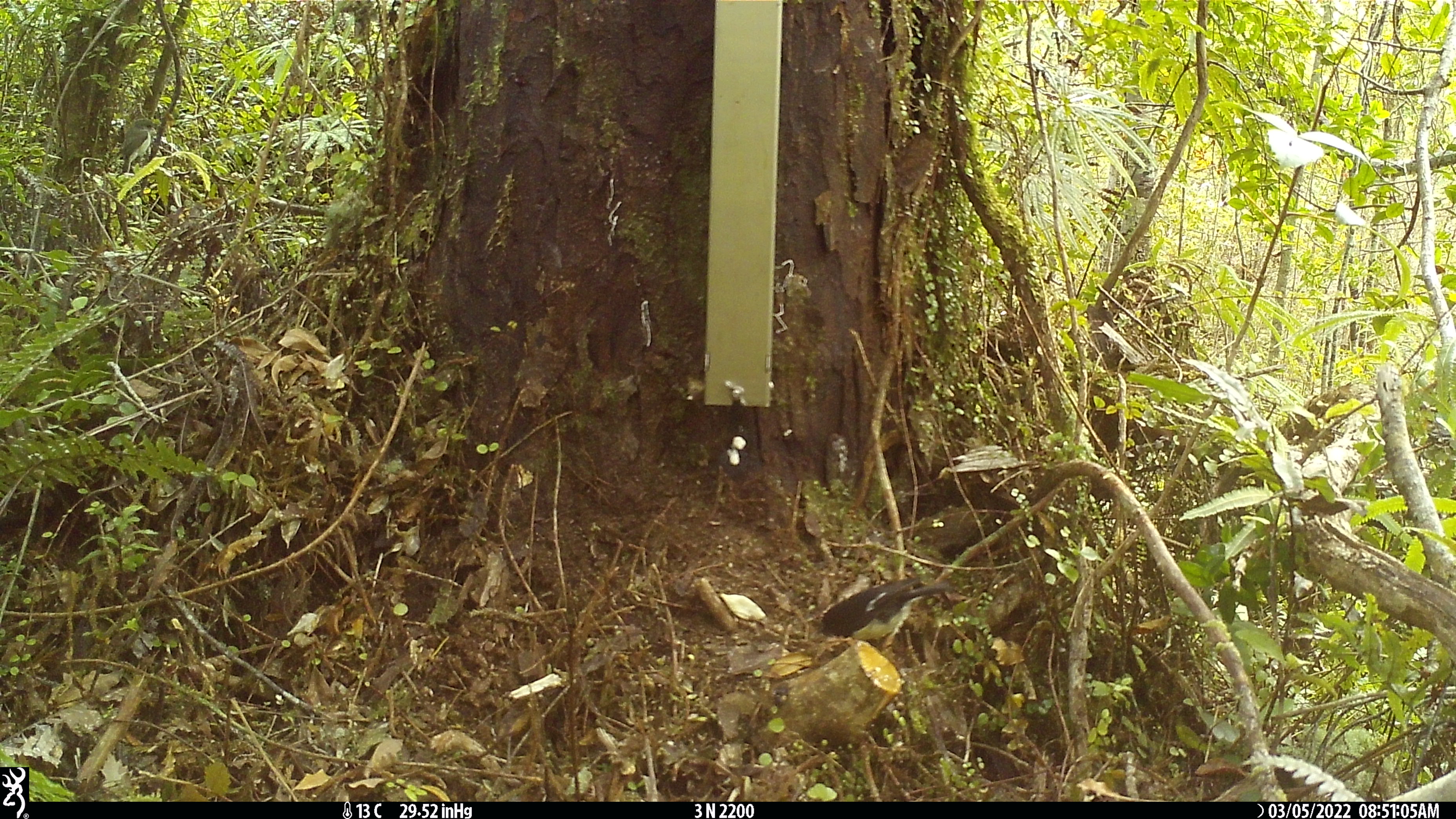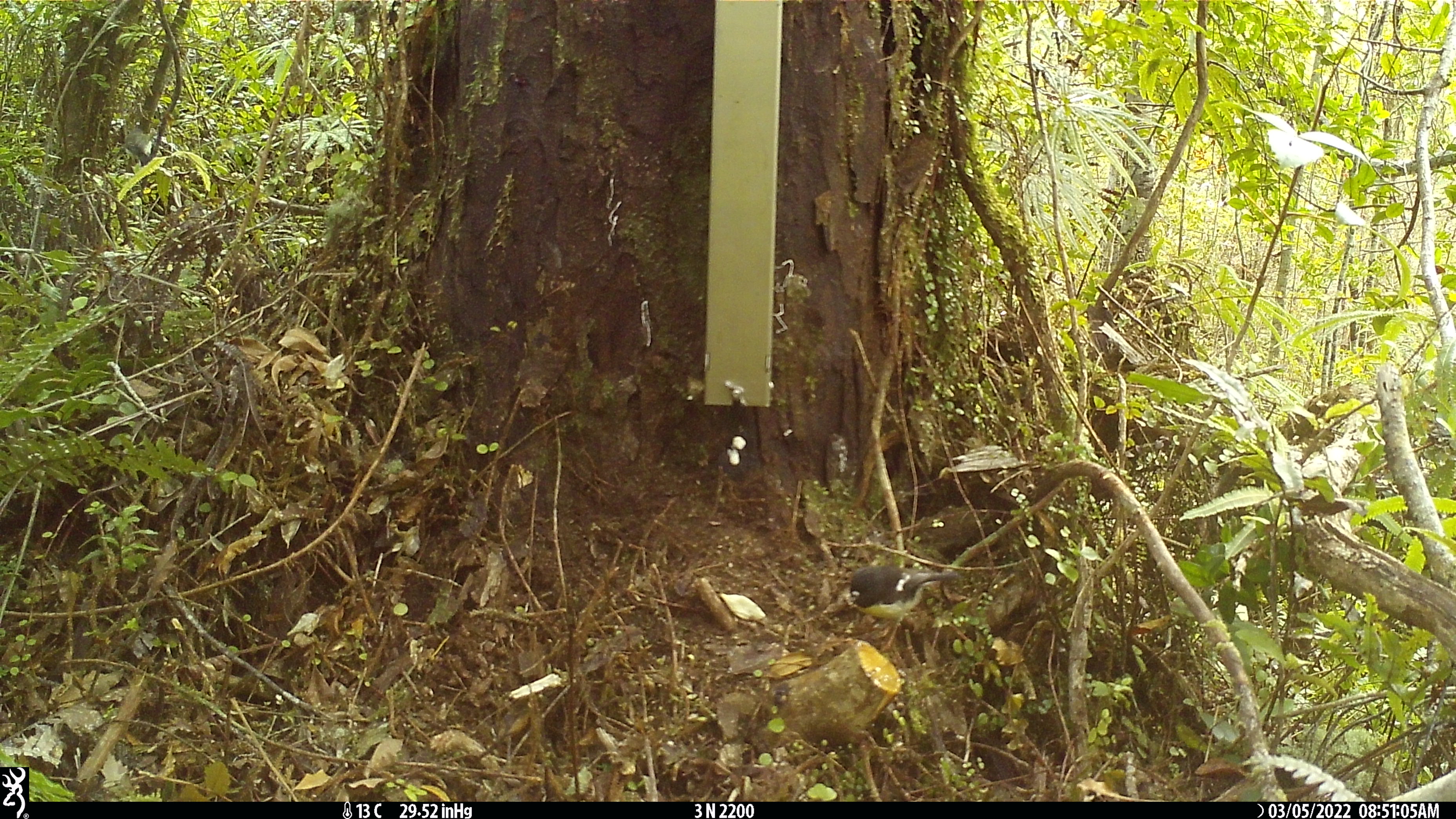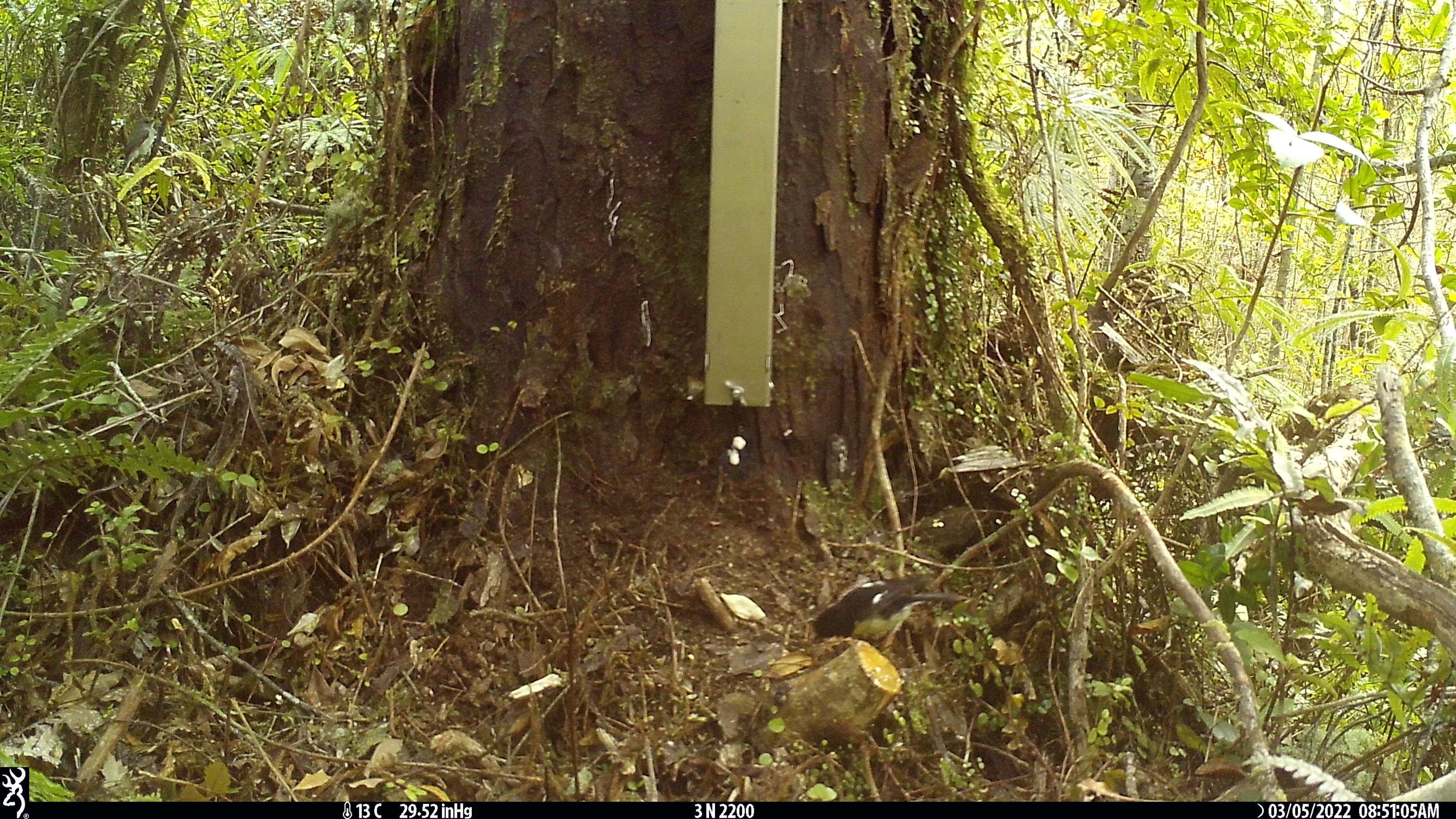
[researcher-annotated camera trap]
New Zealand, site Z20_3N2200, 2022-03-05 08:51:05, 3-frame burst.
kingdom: Animalia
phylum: Chordata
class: Aves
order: Passeriformes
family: Petroicidae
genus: Petroica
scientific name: Petroica macrocephala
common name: tomtit